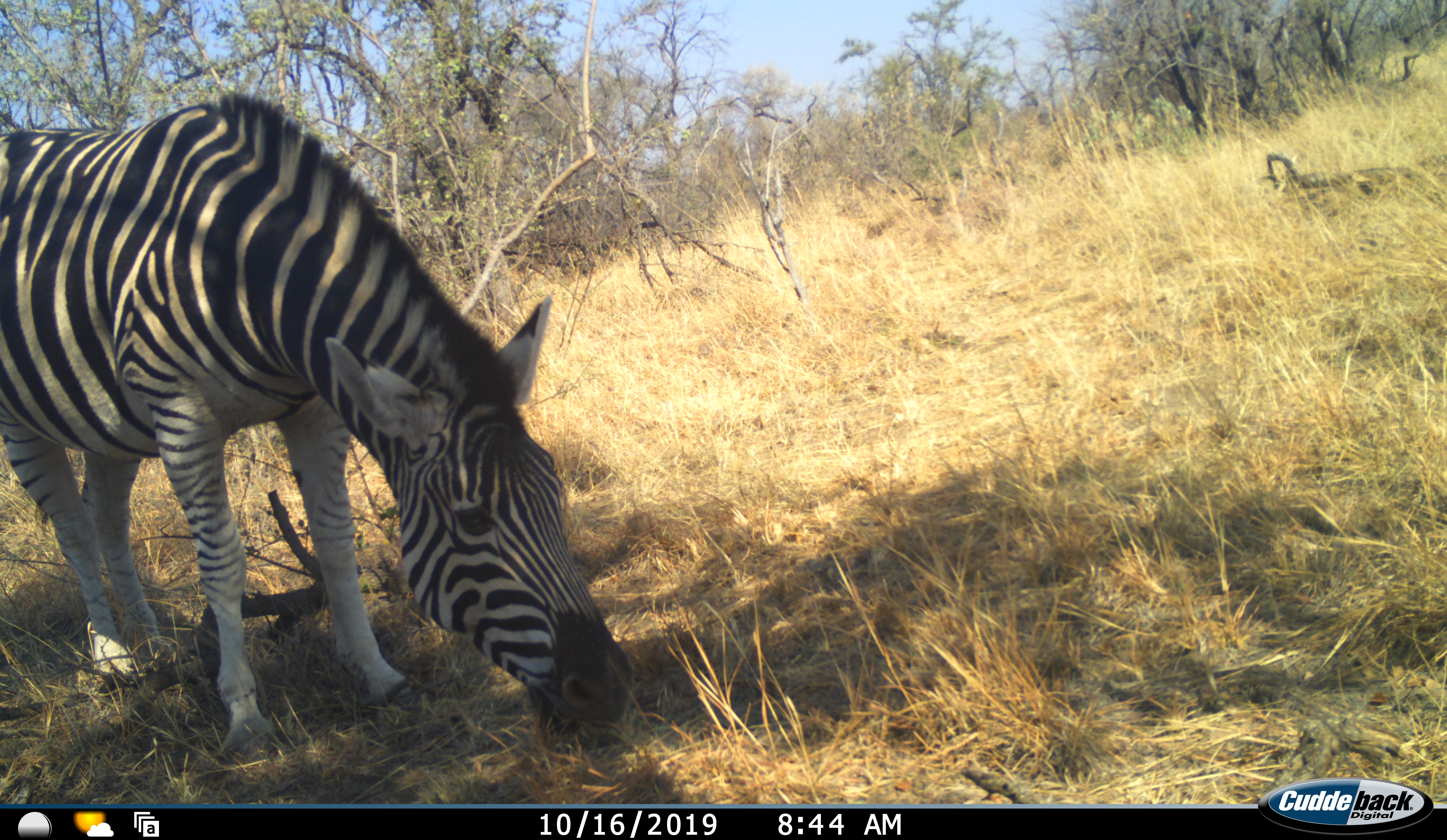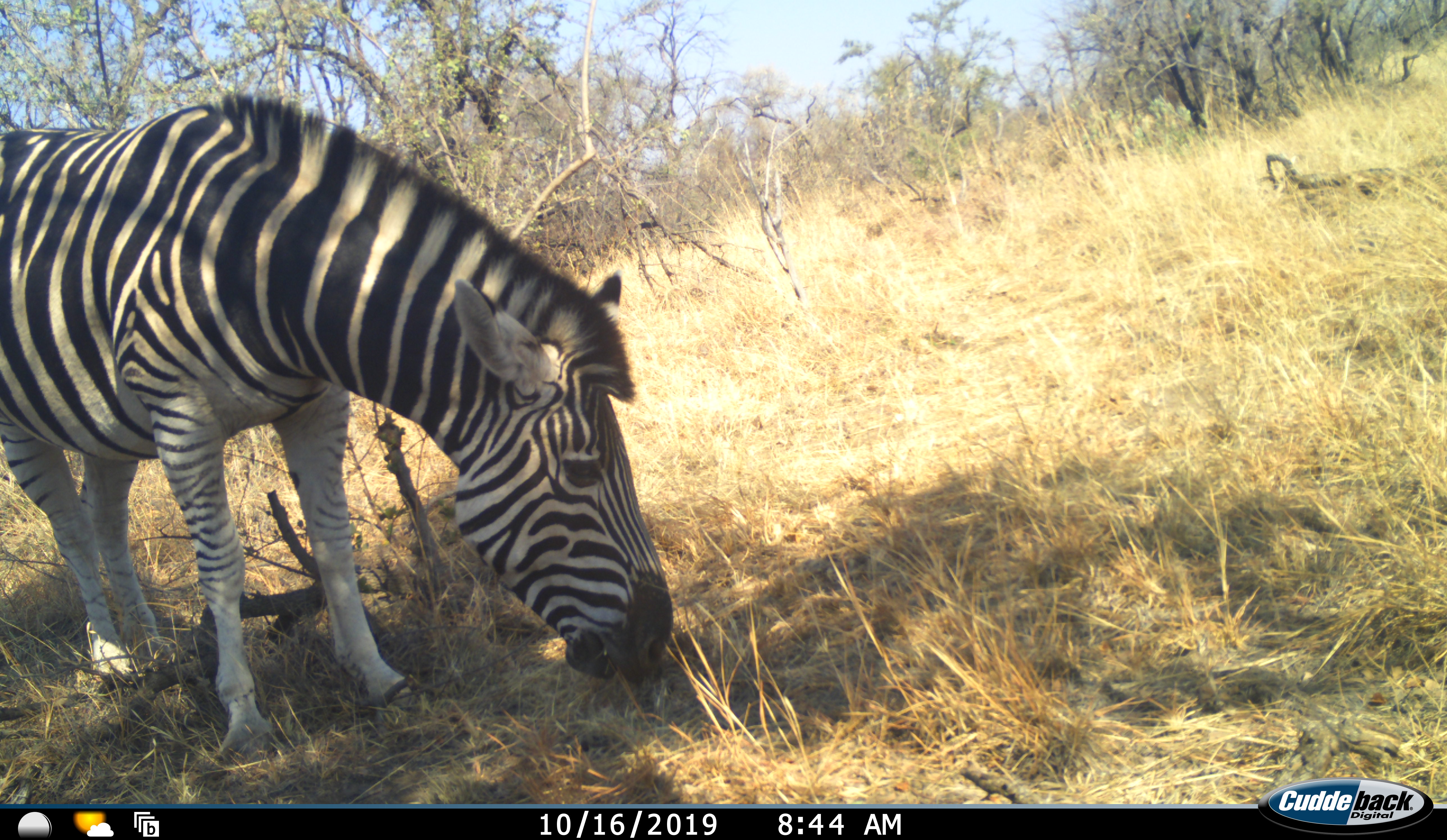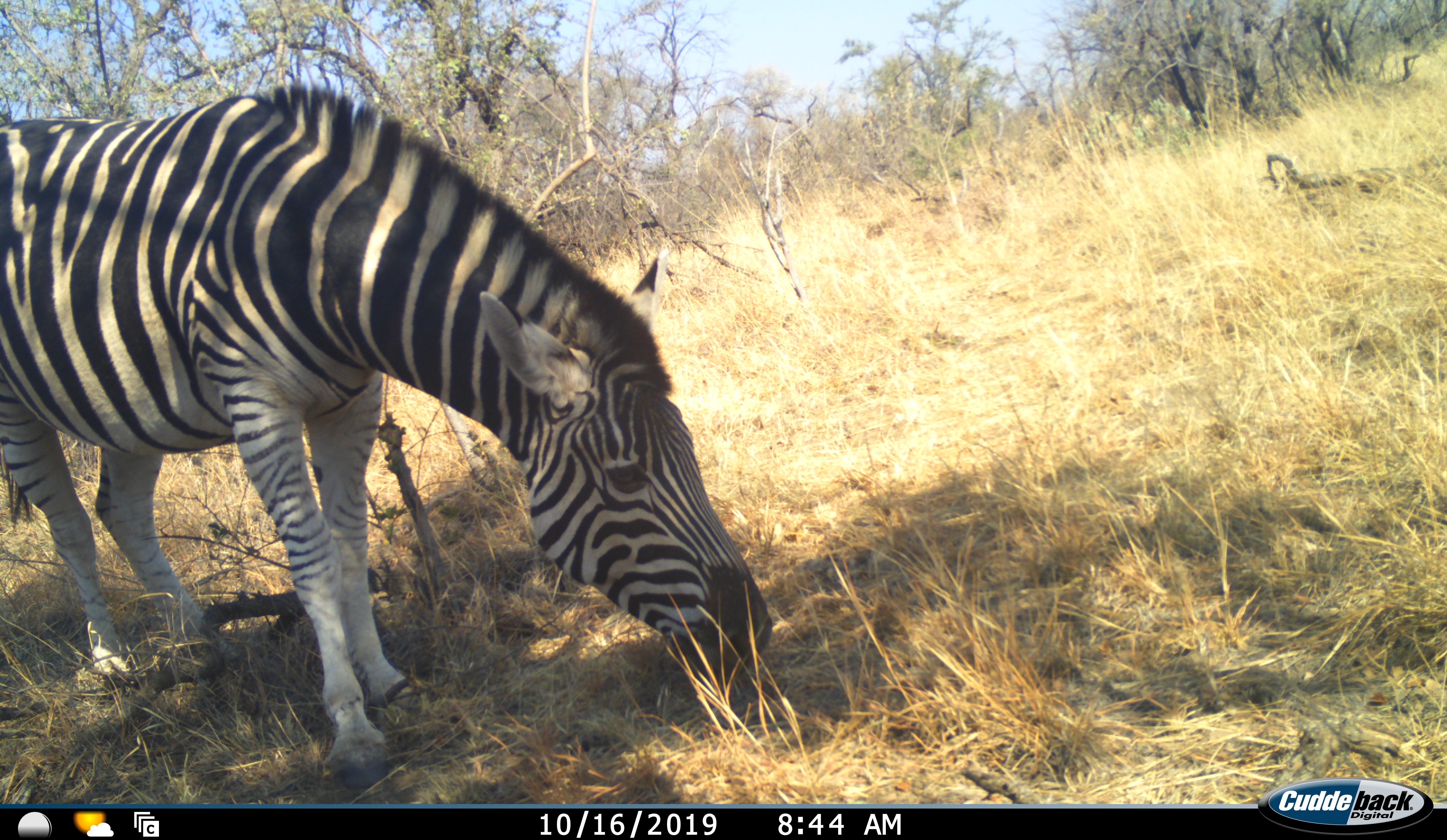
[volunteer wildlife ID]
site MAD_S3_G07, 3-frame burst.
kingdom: Animalia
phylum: Chordata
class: Mammalia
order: Perissodactyla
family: Equidae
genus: Equus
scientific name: Equus quagga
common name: plains zebra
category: zebraplains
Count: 1.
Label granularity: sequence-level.